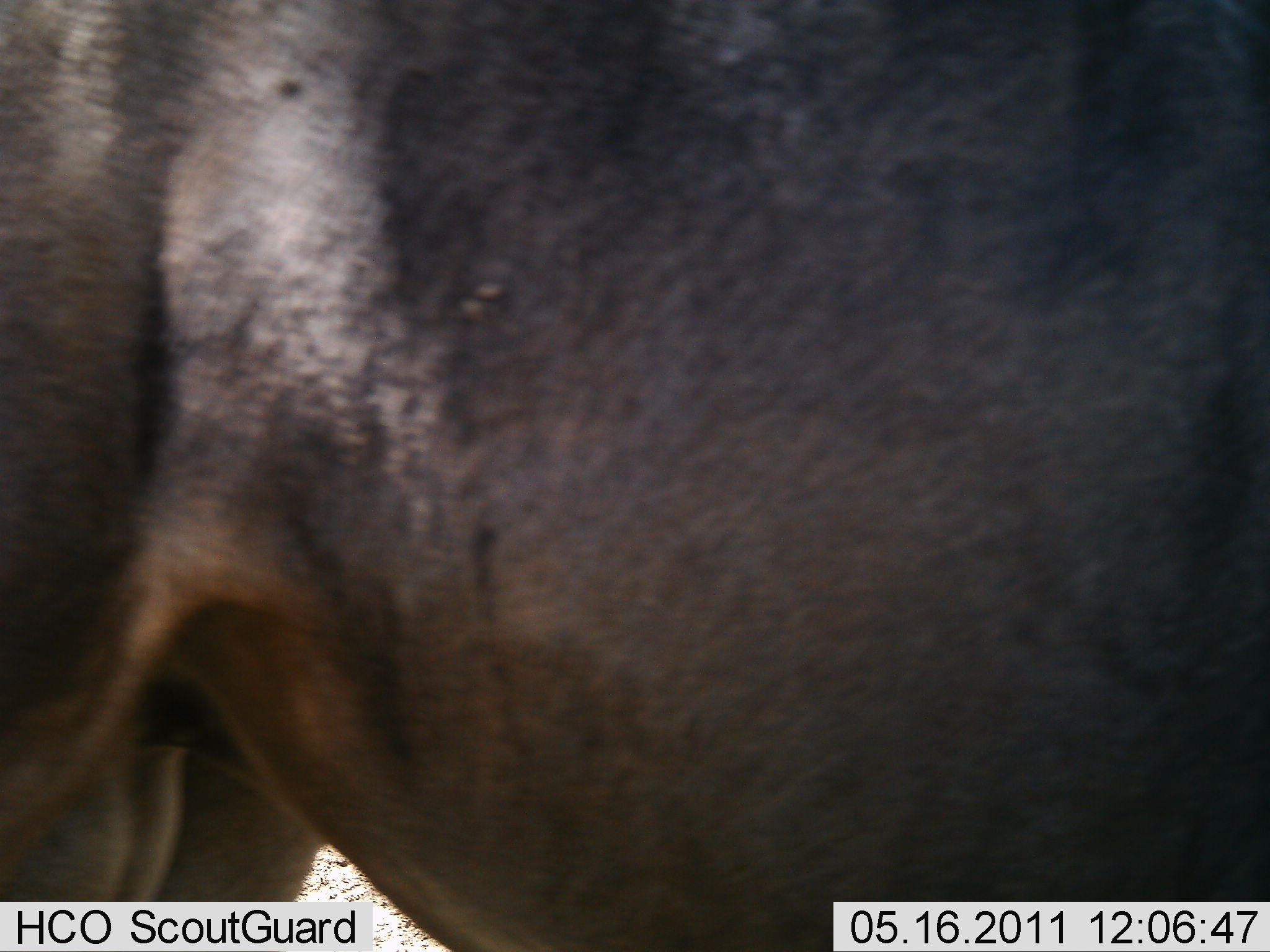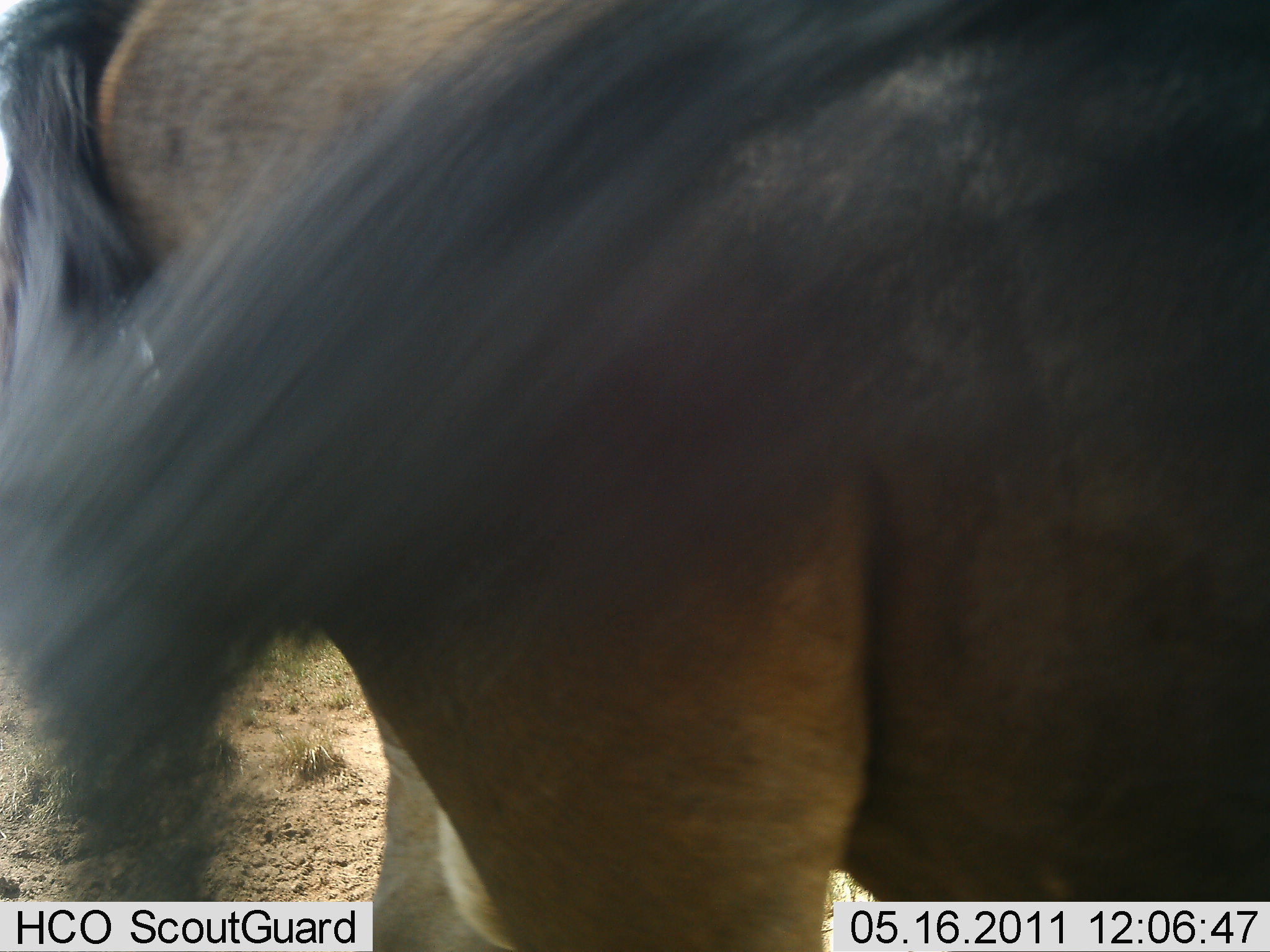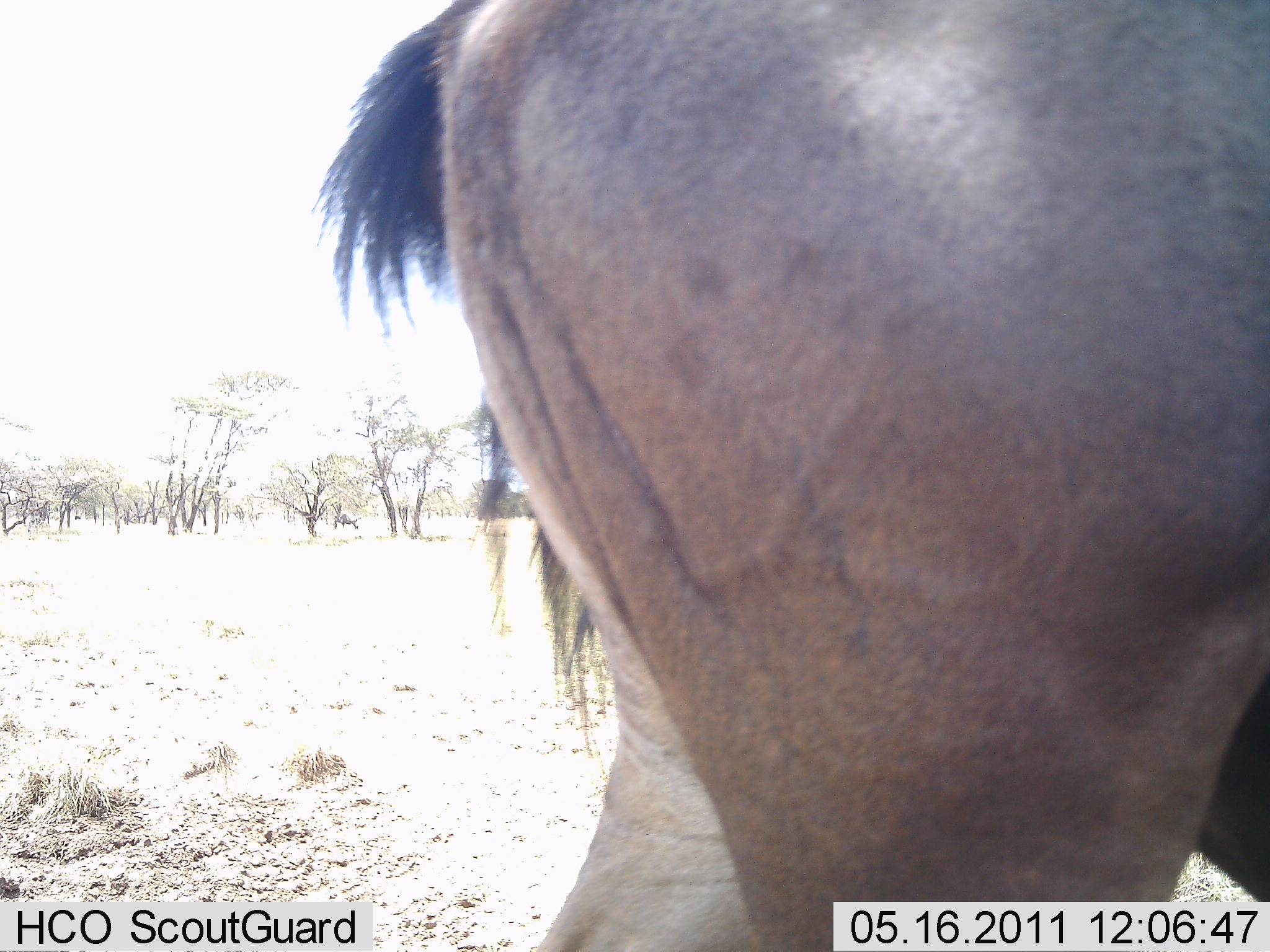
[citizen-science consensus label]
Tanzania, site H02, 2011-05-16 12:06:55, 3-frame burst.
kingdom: Animalia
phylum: Chordata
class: Mammalia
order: Artiodactyla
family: Bovidae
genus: Connochaetes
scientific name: Connochaetes taurinus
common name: blue wildebeest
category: wildebeest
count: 1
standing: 38%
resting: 0%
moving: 75%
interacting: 0%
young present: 0%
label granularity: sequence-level